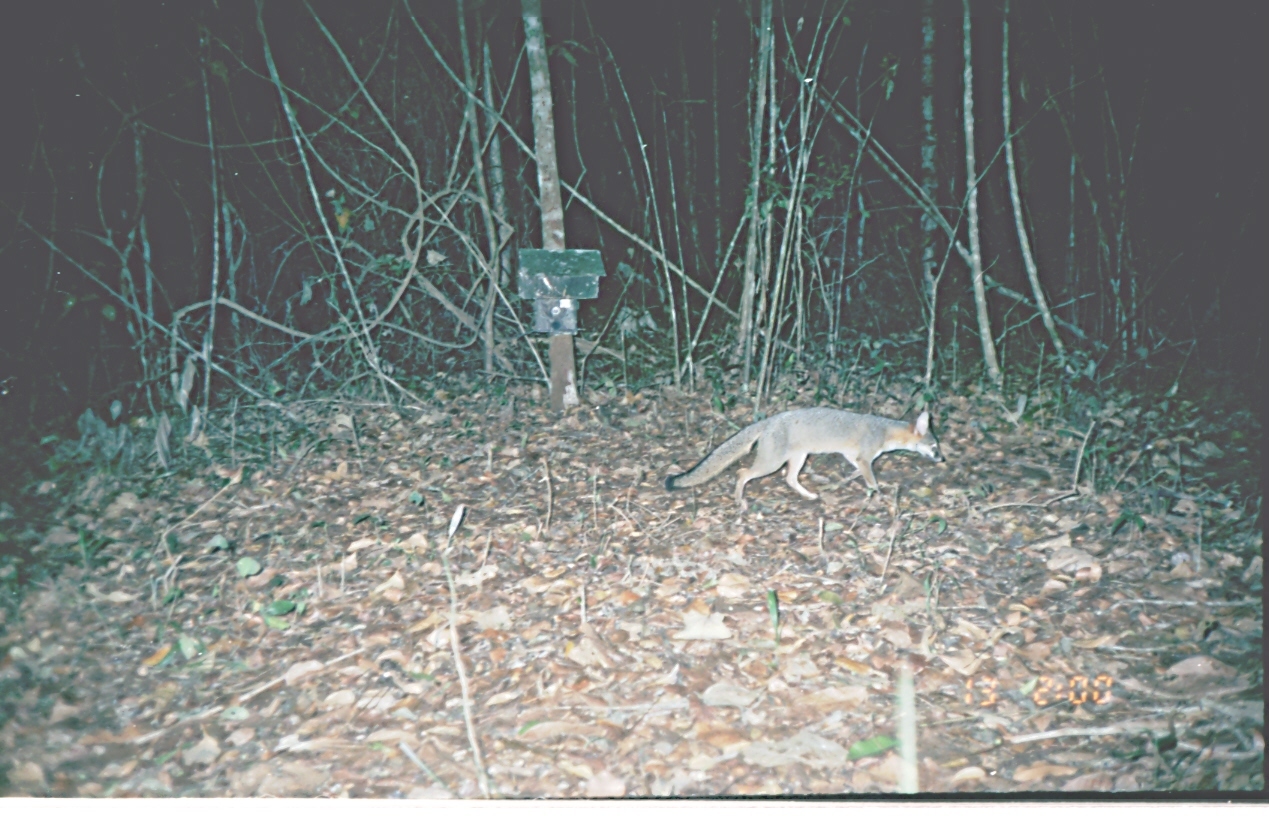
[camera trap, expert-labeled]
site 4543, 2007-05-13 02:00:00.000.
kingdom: Animalia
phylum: Chordata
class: Mammalia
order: Carnivora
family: Canidae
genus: Urocyon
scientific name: Urocyon cinereoargenteus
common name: gray fox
Urocyon cinereoargenteus (gray fox), count 1.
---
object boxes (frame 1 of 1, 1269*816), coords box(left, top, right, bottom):
urocyon cinereoargenteus: box(665, 401, 949, 507)